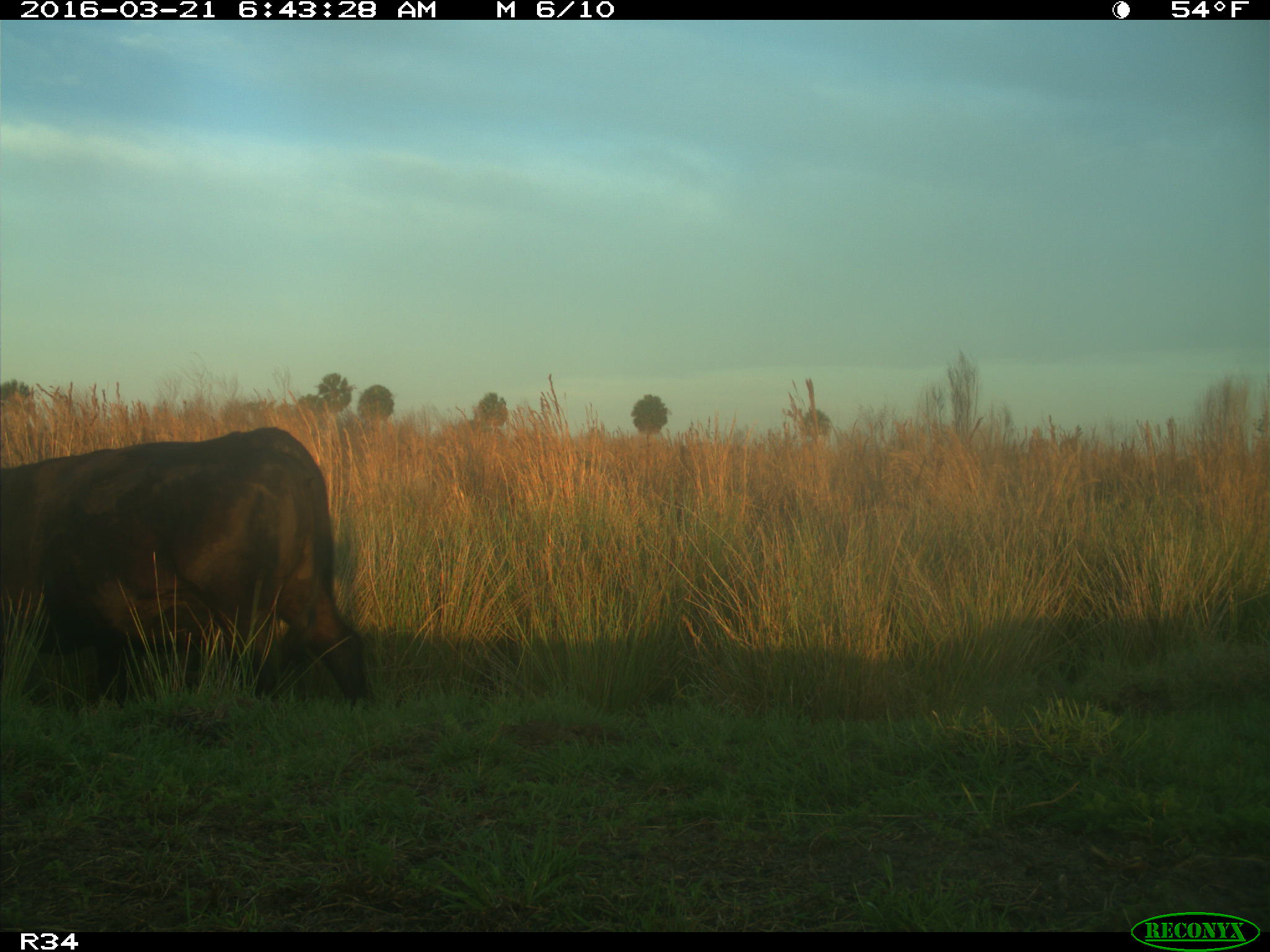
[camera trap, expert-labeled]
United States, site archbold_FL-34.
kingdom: Animalia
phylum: Chordata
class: Mammalia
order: Artiodactyla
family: Bovidae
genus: Bos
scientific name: Bos taurus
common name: domestic cow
Bos taurus (domestic cow).